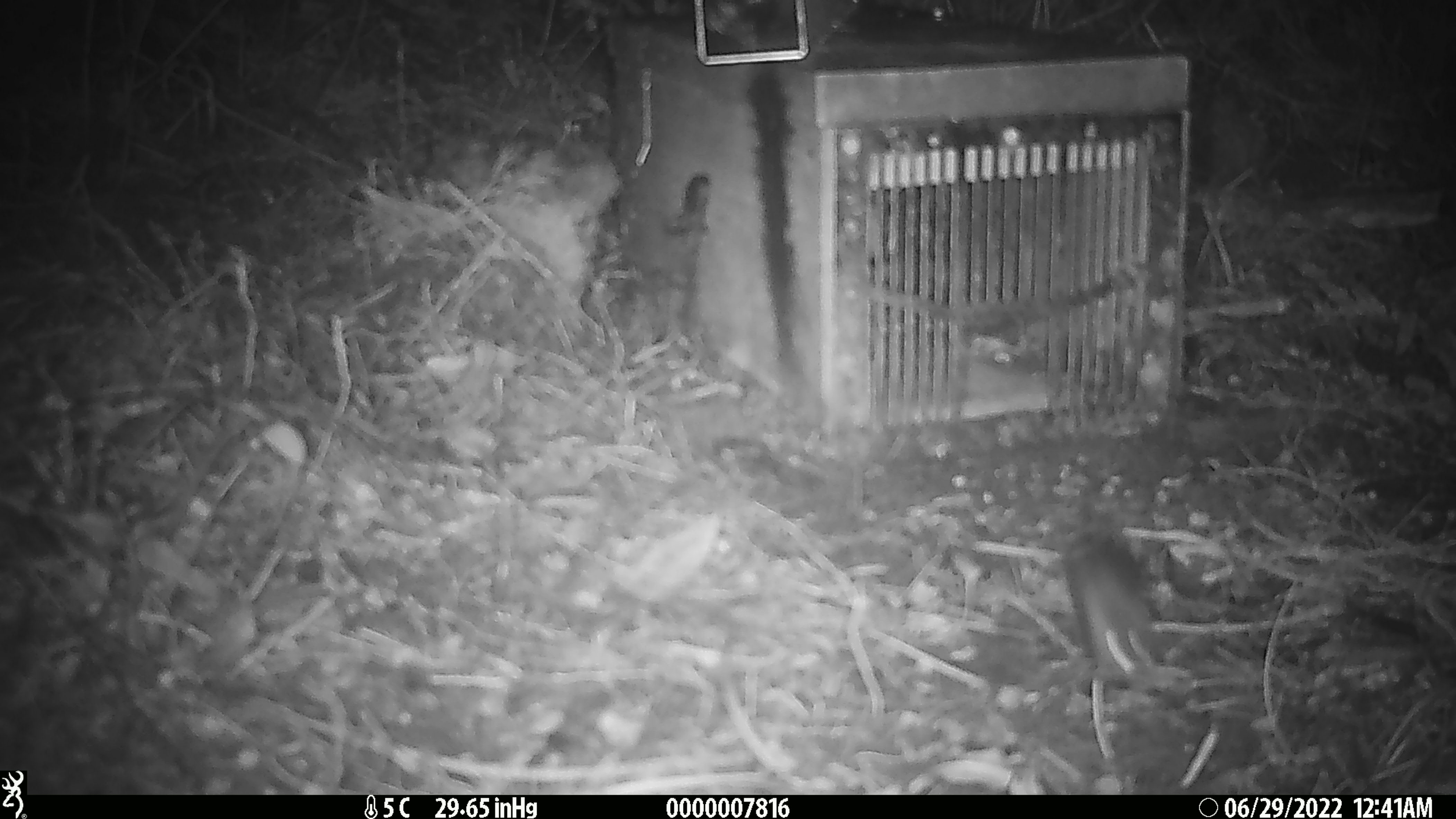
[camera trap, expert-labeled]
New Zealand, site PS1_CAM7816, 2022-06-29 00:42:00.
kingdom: Animalia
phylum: Chordata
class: Mammalia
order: Rodentia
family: Muridae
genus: Mus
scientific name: Mus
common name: mouse